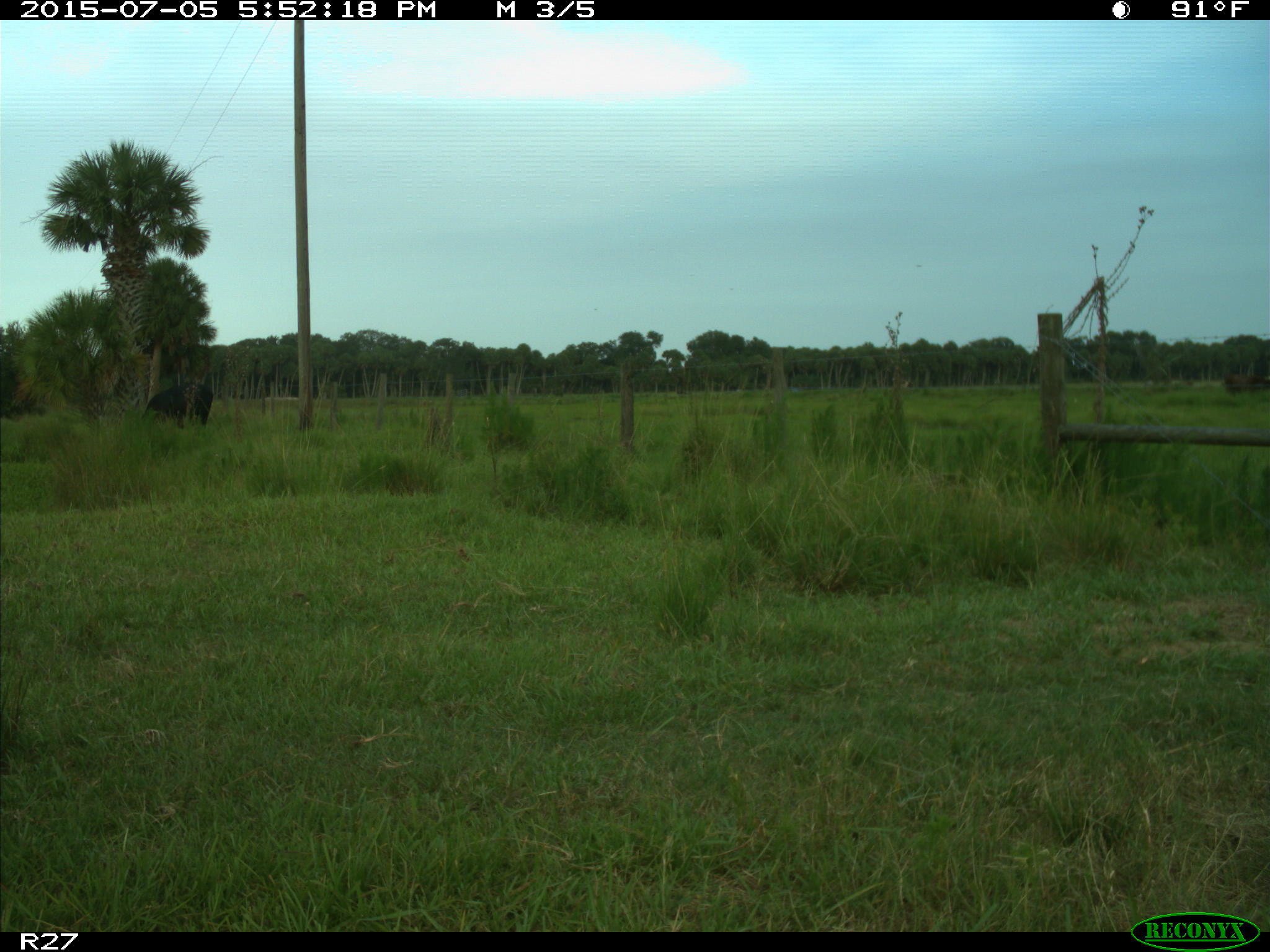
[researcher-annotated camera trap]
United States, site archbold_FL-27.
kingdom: Animalia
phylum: Chordata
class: Mammalia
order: Artiodactyla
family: Bovidae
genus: Bos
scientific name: Bos taurus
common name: domestic cow